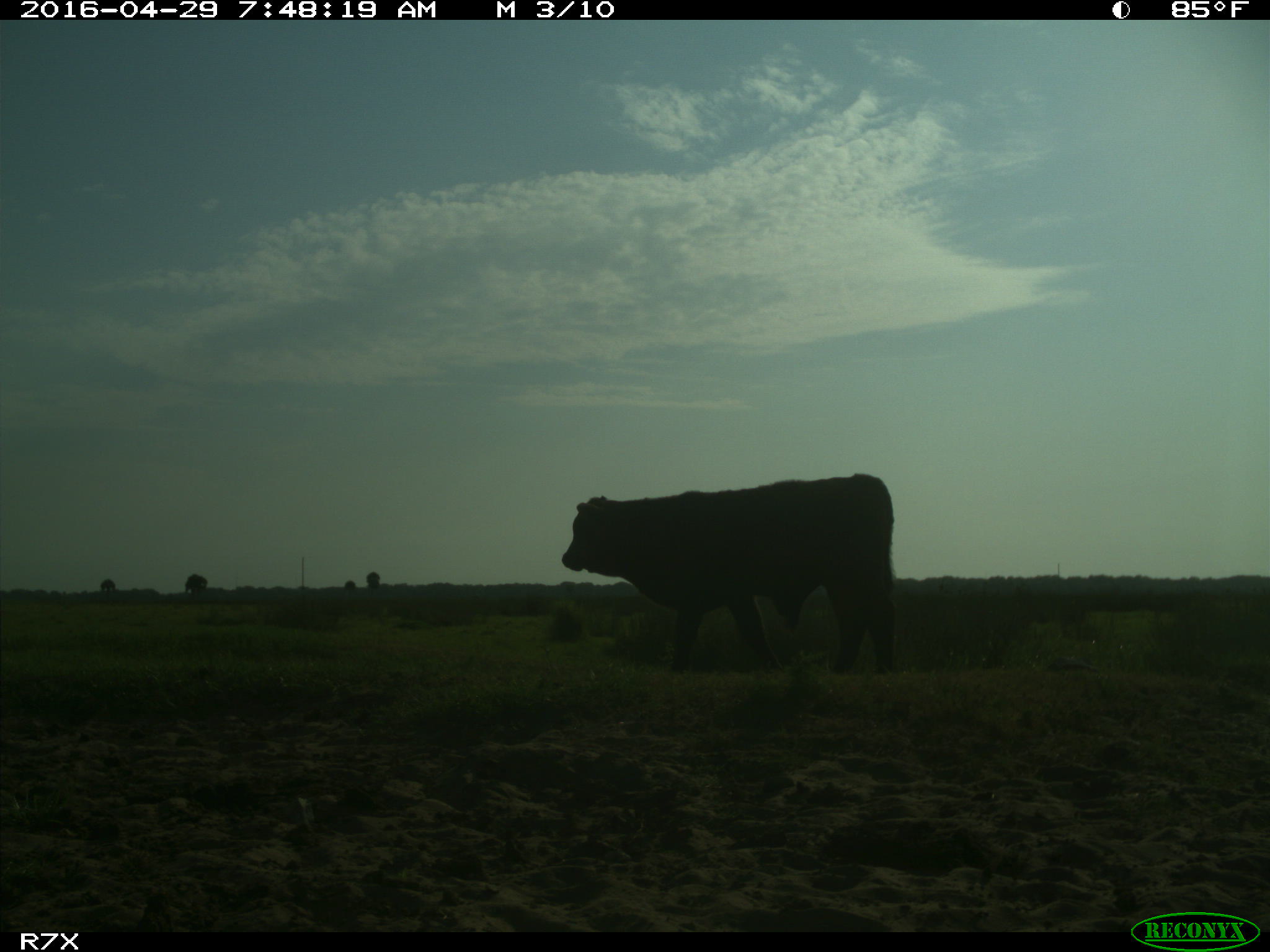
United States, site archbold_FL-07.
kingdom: Animalia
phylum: Chordata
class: Mammalia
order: Artiodactyla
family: Bovidae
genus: Bos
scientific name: Bos taurus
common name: domestic cow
Bos taurus (domestic cow).